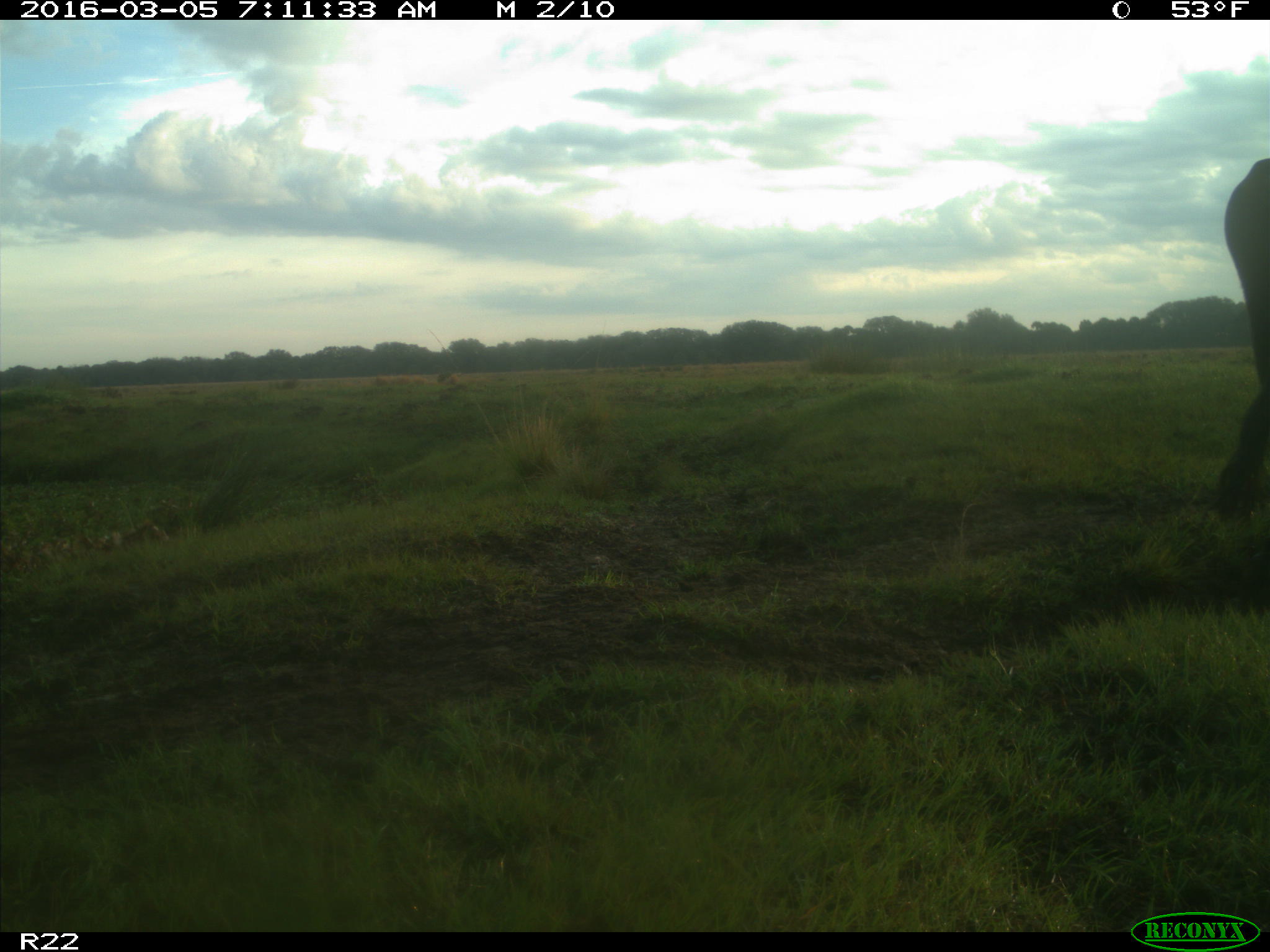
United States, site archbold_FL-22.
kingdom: Animalia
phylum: Chordata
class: Mammalia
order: Artiodactyla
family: Bovidae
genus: Bos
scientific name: Bos taurus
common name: domestic cow